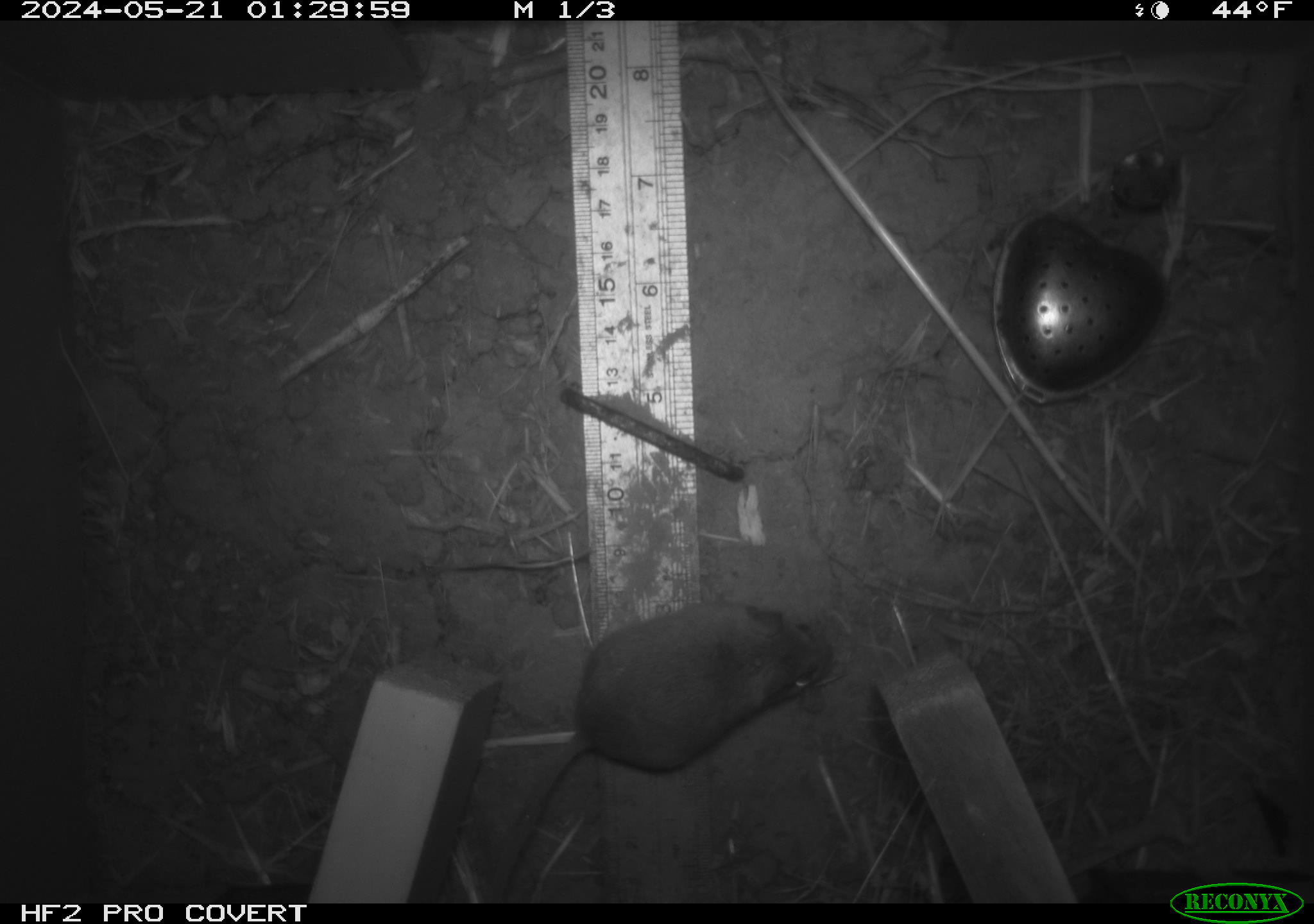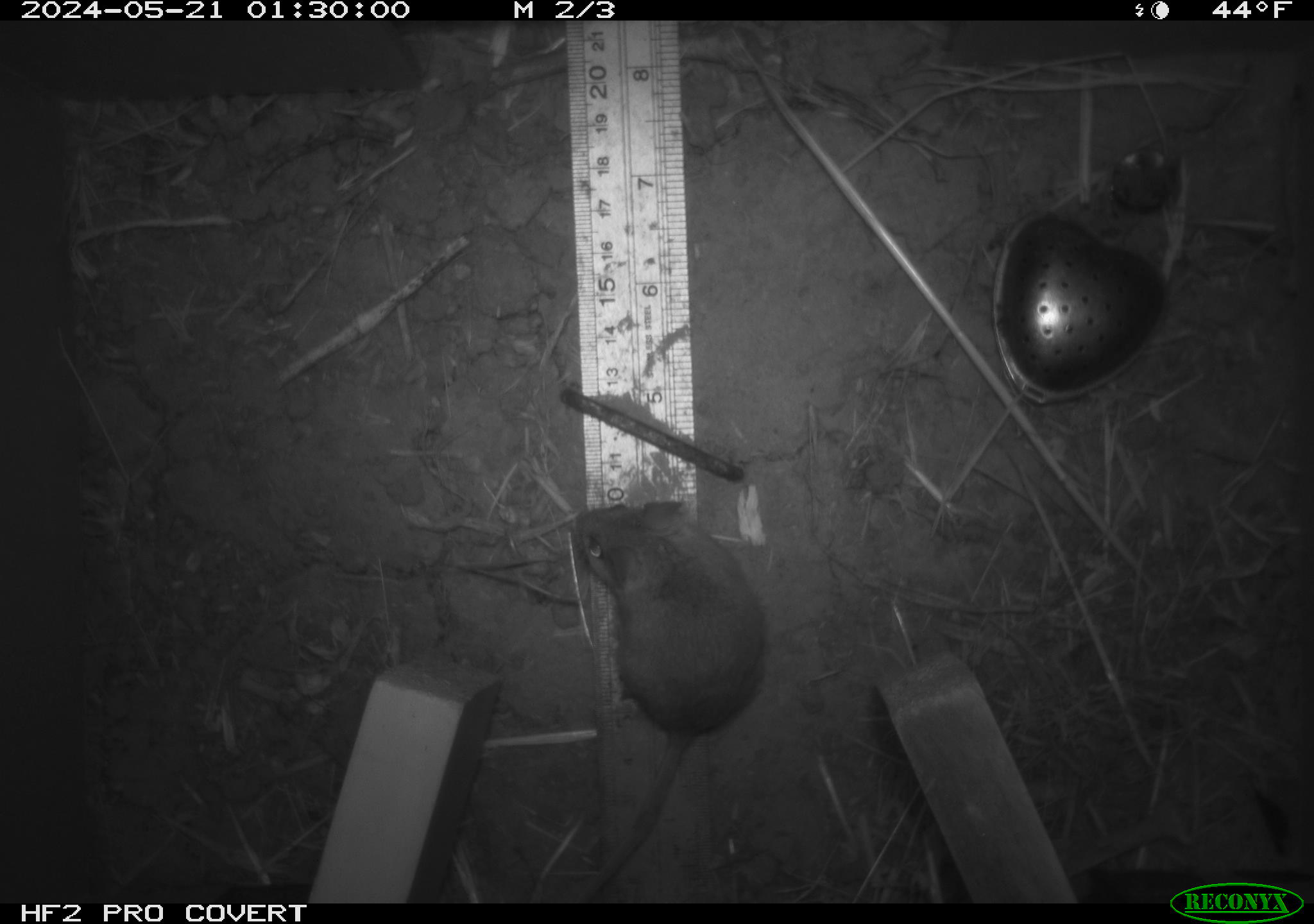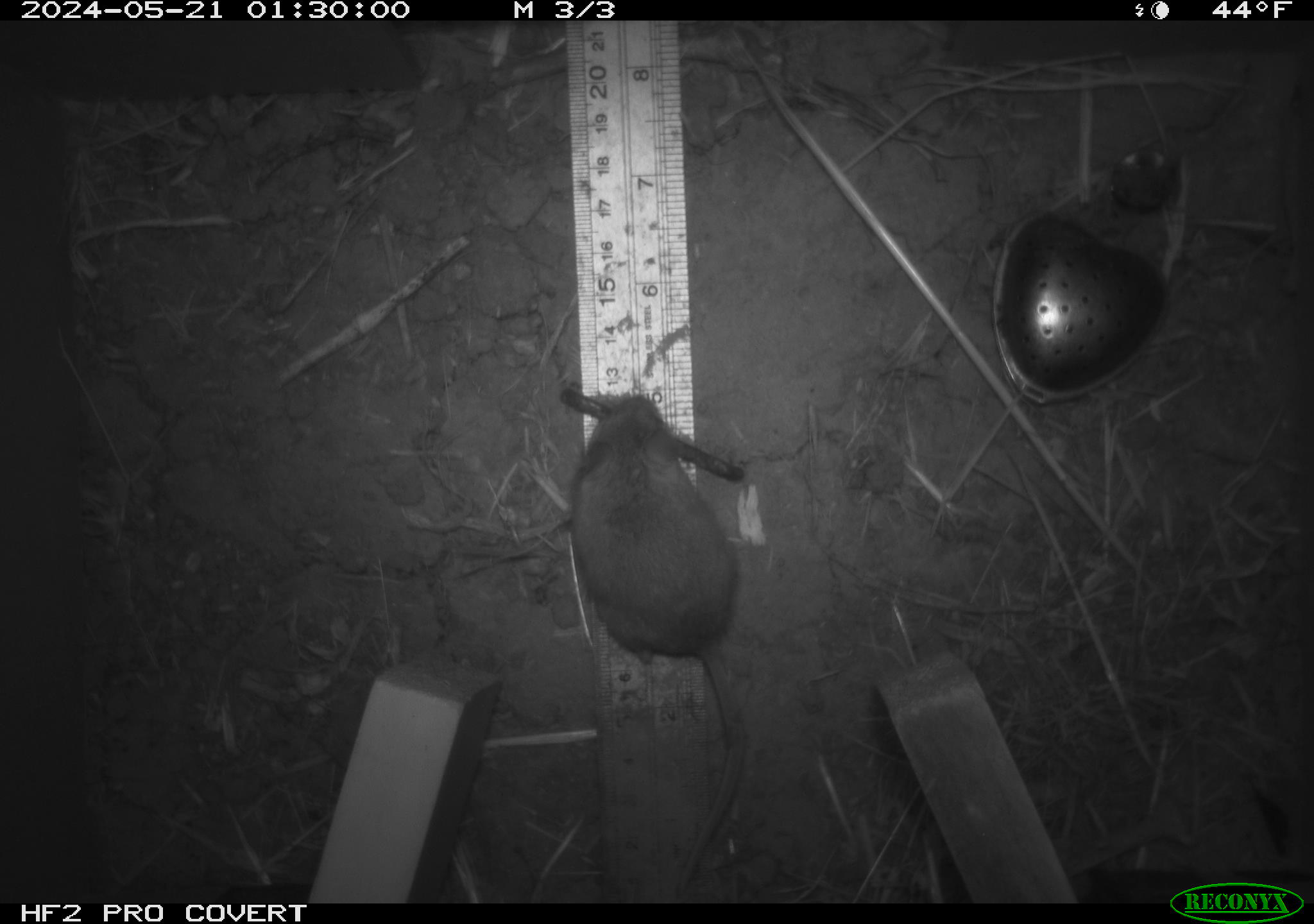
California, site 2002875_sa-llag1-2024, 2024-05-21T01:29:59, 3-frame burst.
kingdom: Animalia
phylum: Chordata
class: Mammalia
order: Rodentia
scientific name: Rodentia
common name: mouse species